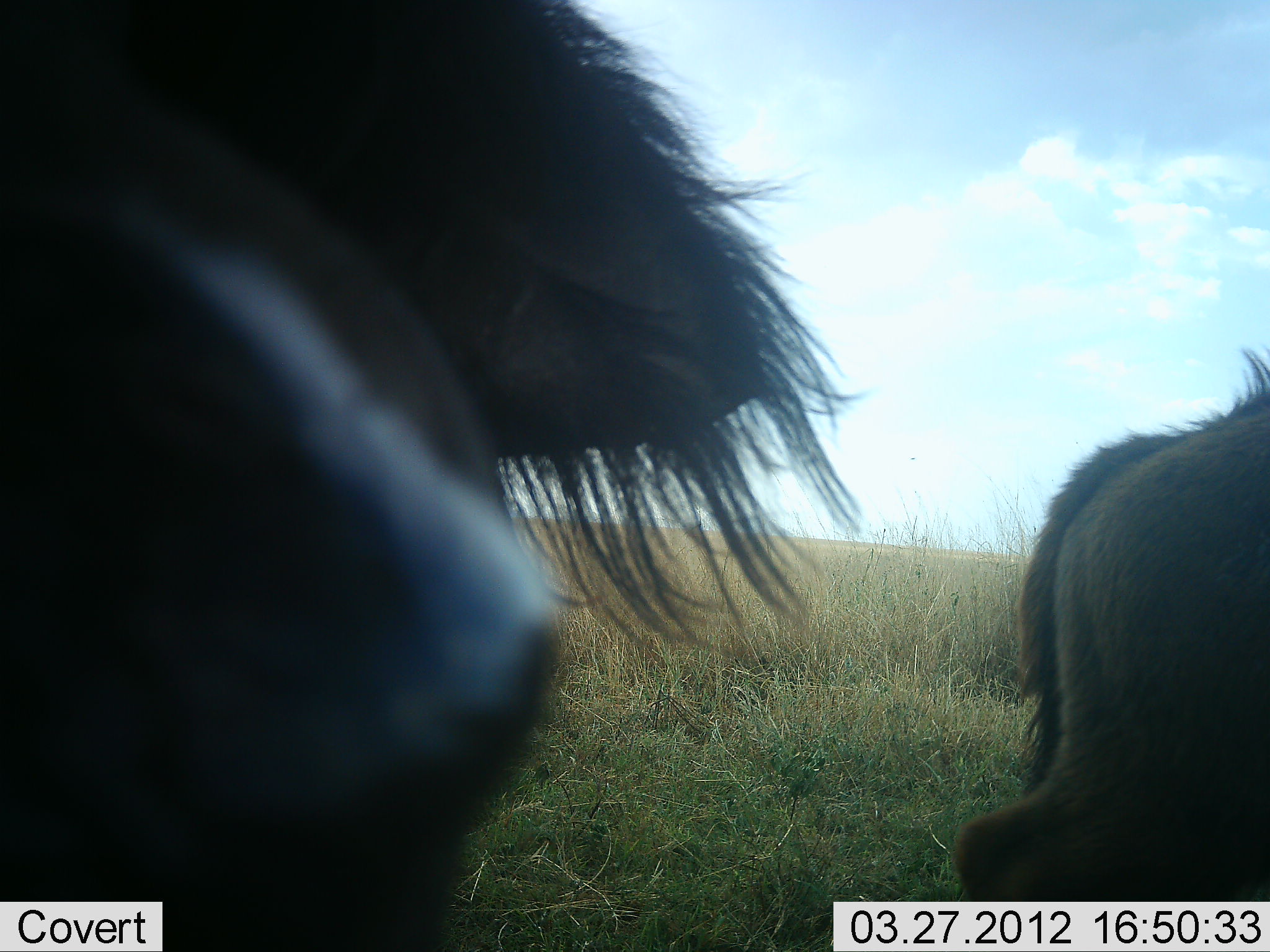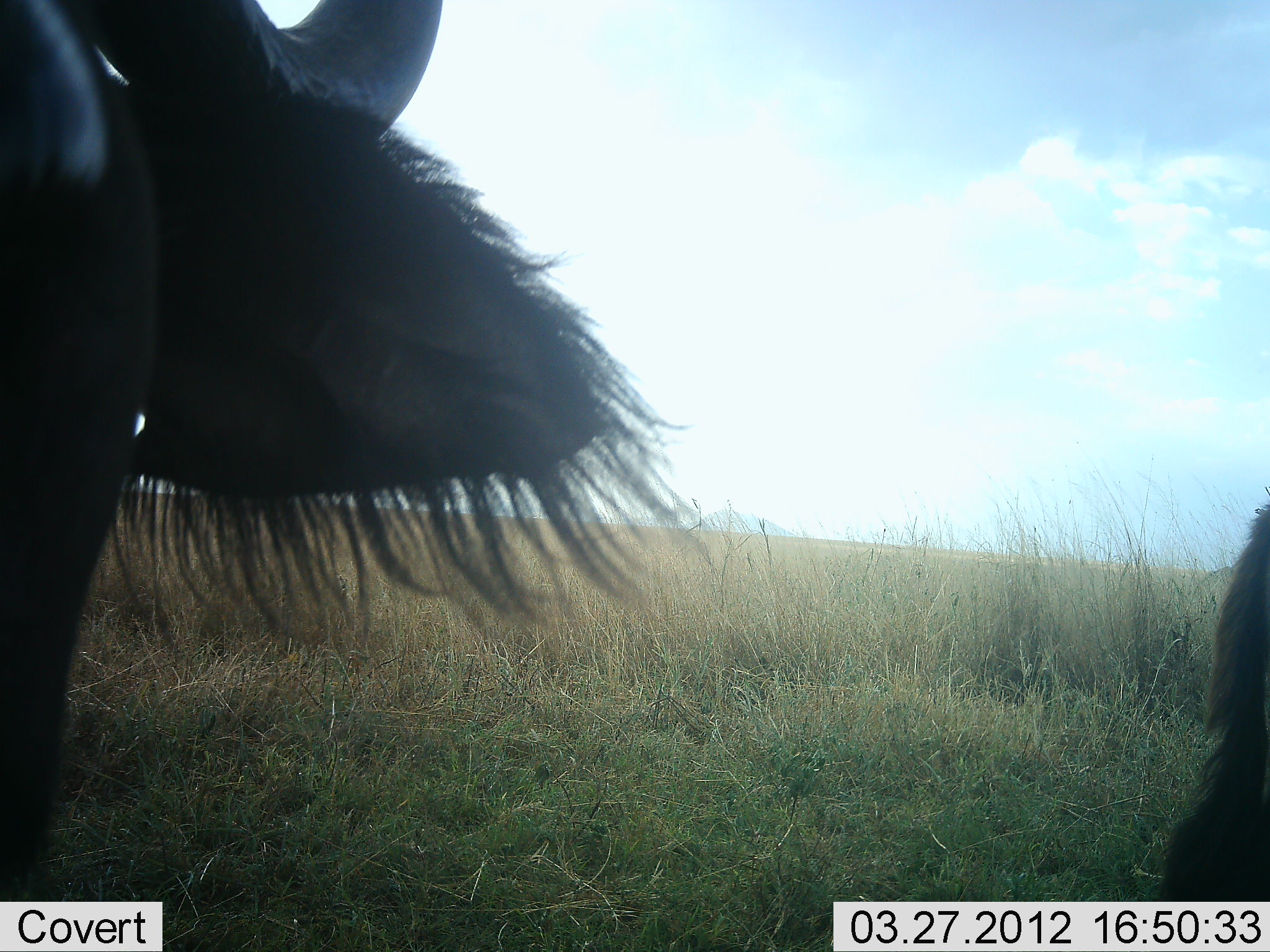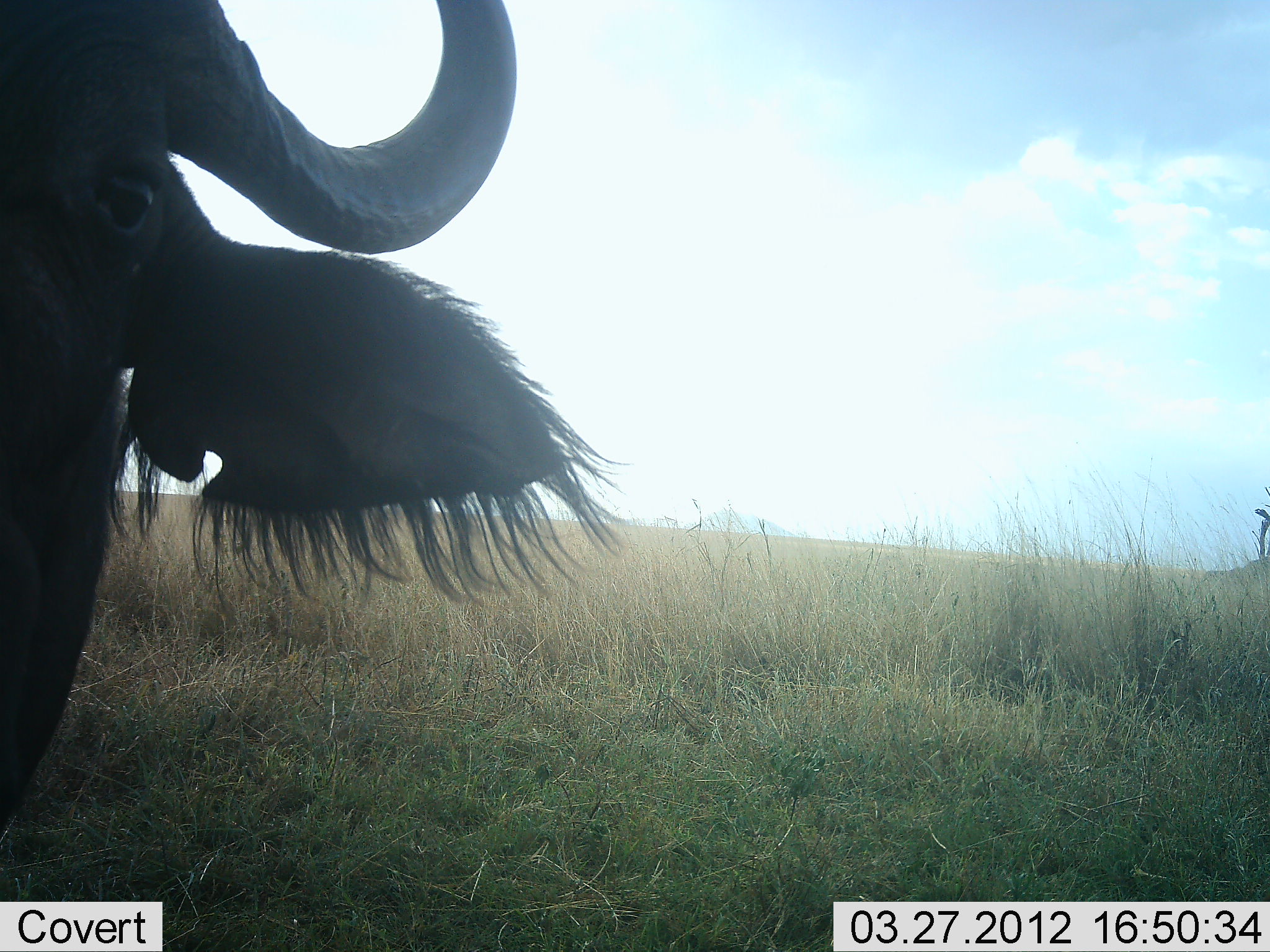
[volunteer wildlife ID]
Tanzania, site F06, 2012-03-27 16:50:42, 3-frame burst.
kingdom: Animalia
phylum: Chordata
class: Mammalia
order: Artiodactyla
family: Bovidae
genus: Connochaetes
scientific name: Connochaetes taurinus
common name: blue wildebeest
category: wildebeest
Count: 2.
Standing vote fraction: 67%.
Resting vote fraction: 7%.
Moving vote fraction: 40%.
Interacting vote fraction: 0%.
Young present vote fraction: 20%.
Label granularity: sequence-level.